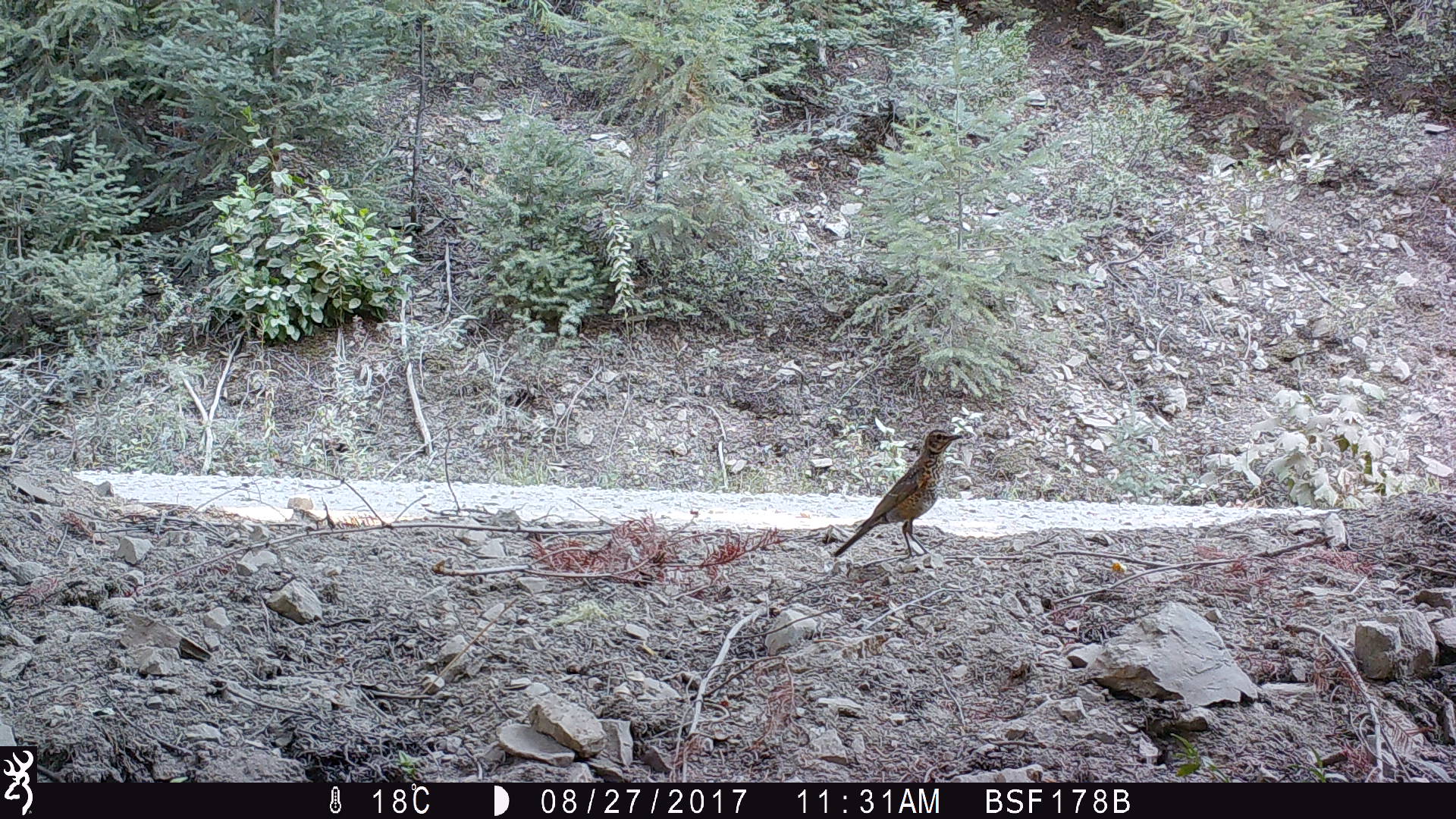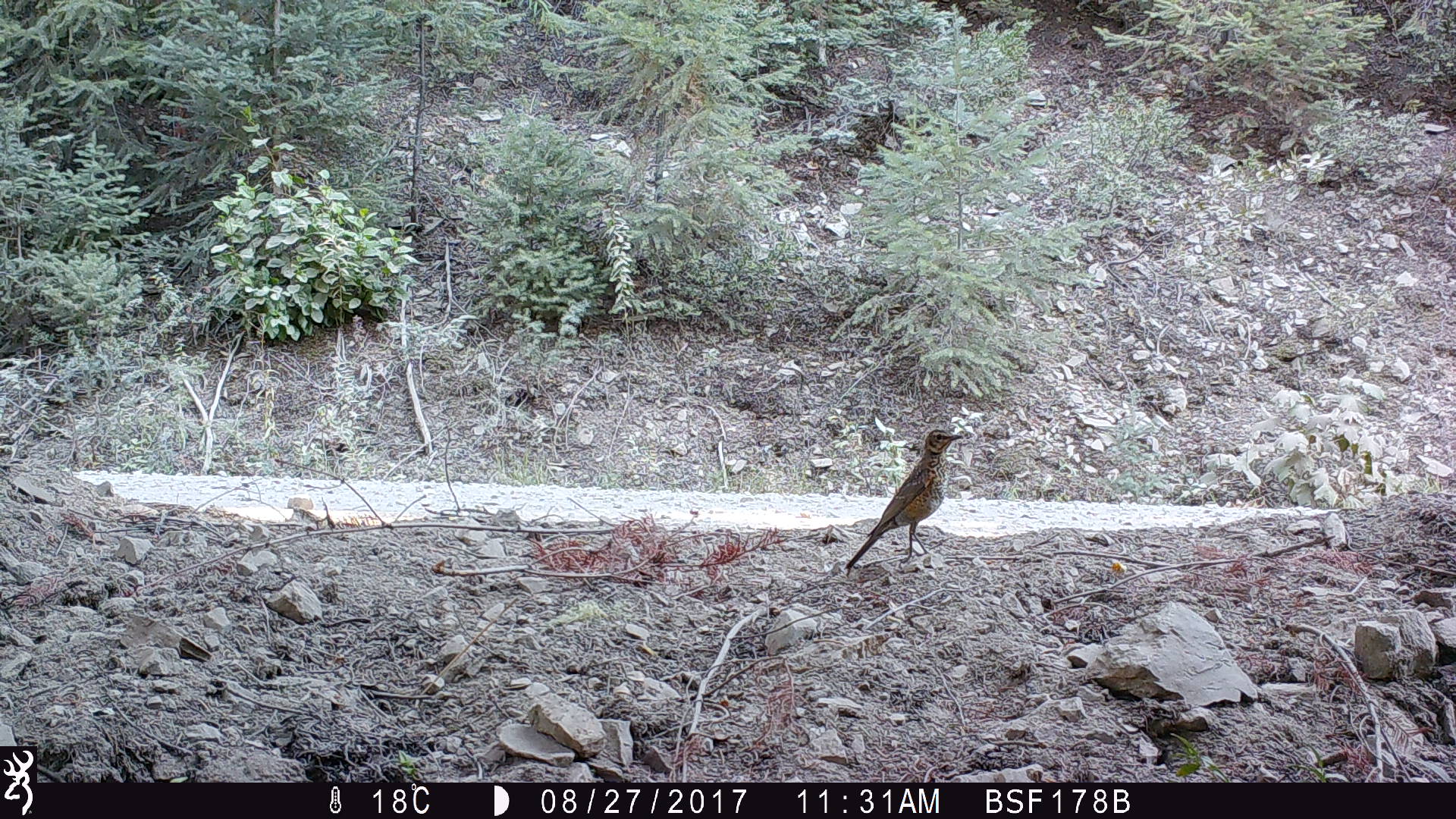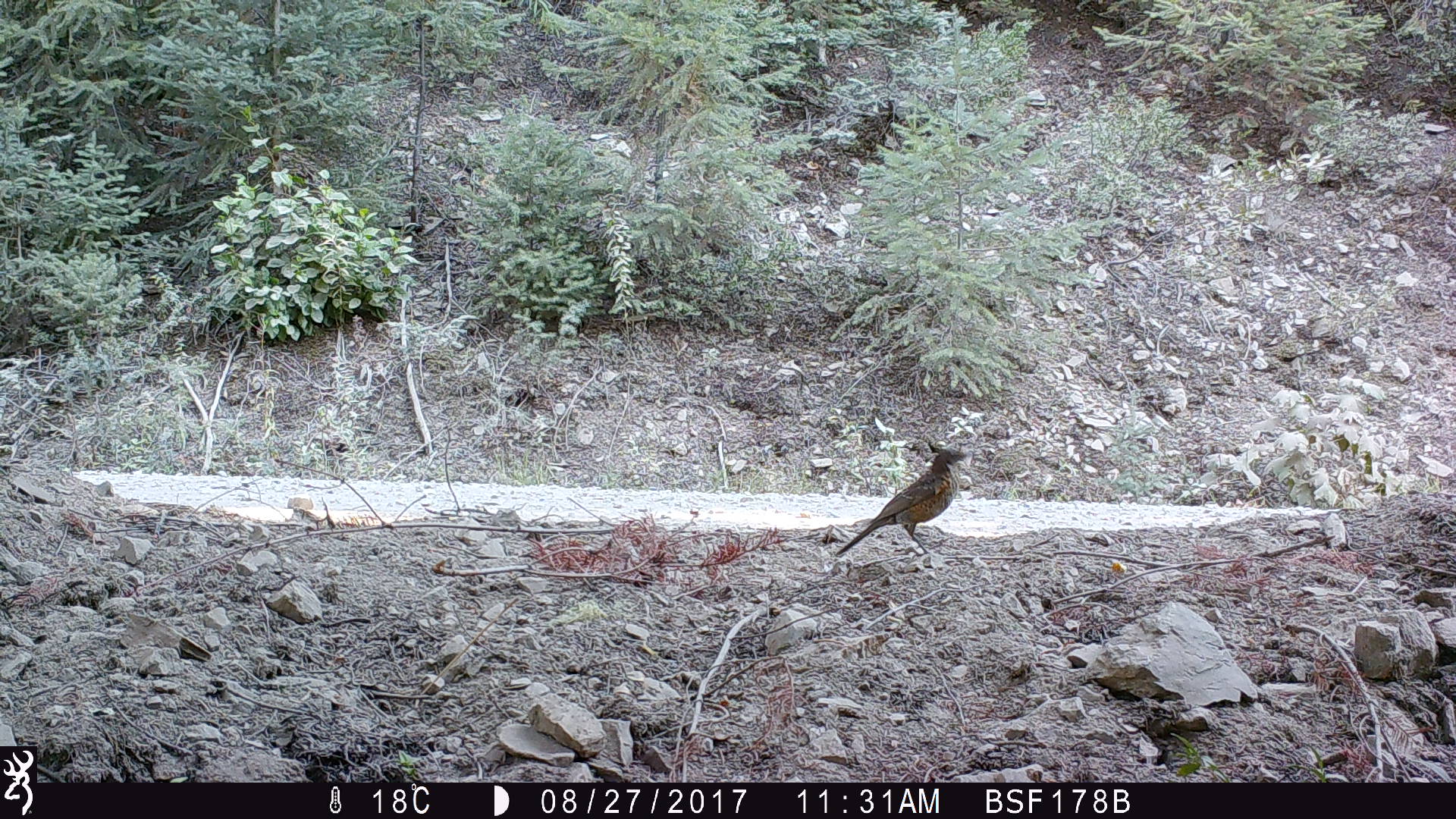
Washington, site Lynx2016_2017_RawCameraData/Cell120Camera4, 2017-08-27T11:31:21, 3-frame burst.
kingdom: Animalia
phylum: Chordata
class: Aves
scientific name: Aves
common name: birds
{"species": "Aves (birds)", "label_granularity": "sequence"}